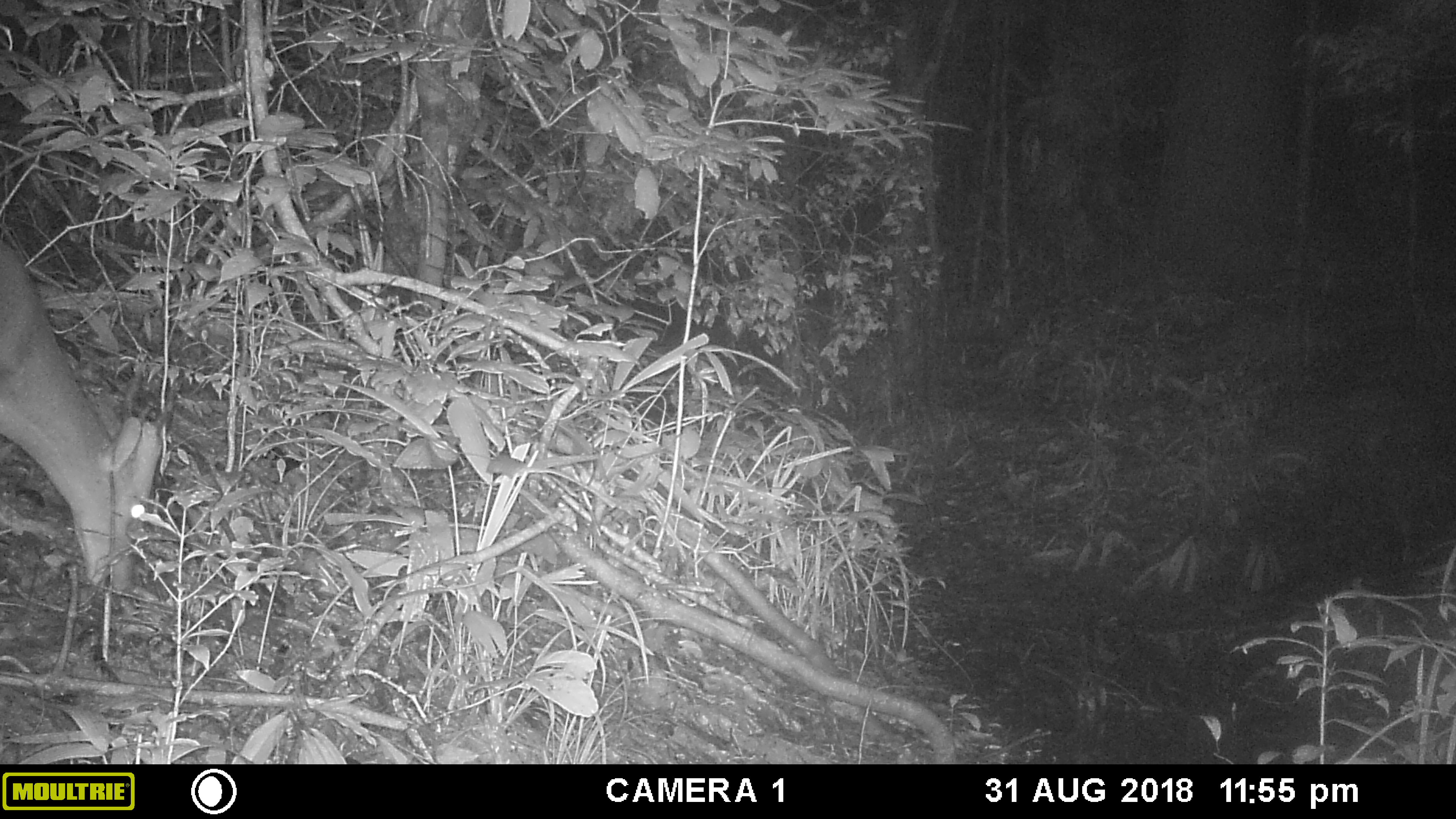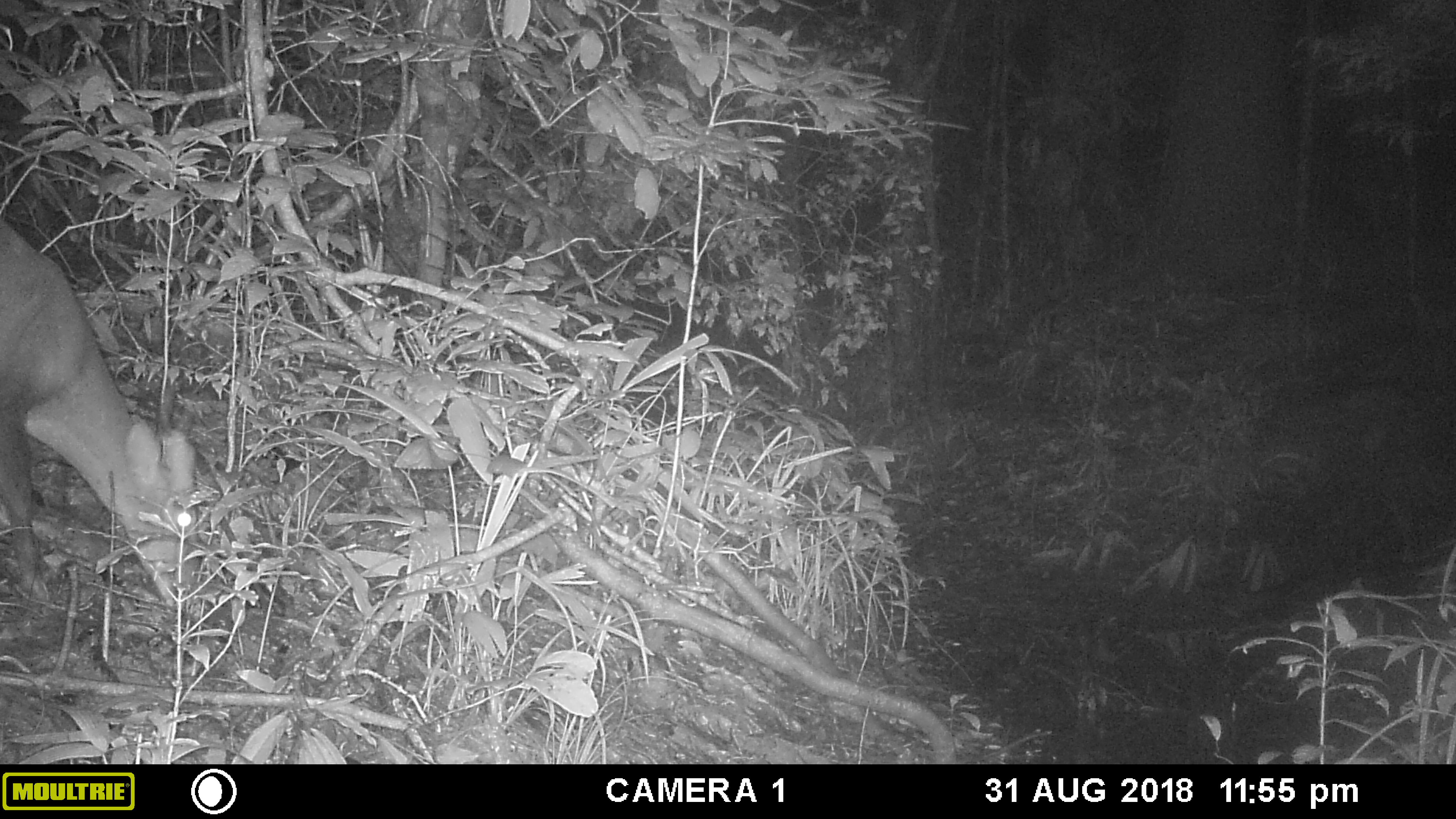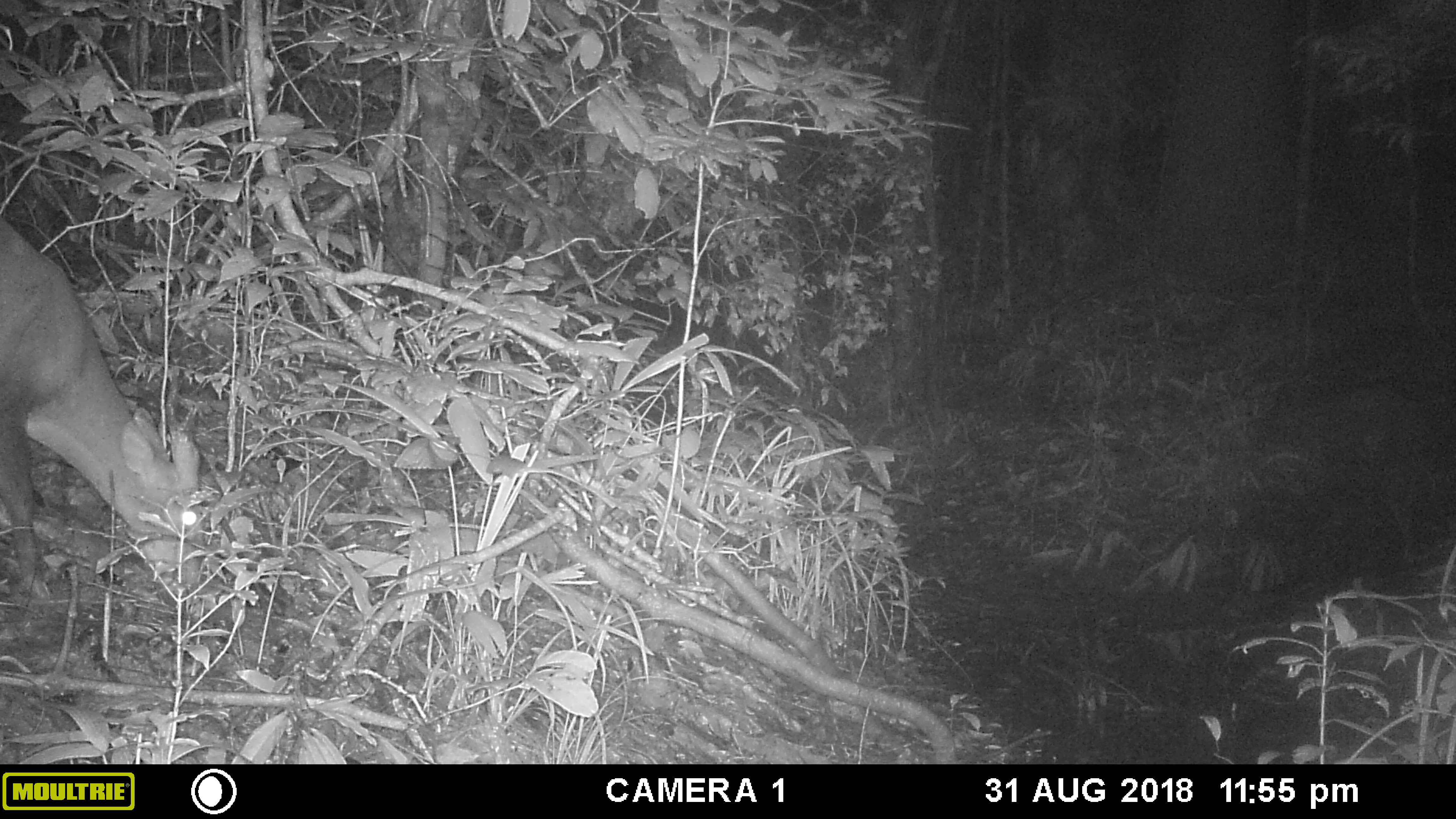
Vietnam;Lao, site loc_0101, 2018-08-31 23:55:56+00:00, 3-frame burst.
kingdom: Animalia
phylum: Chordata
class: Mammalia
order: Artiodactyla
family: Cervidae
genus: Muntiacus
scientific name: Muntiacus vuquangensis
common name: large-antlered muntjac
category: large antlered muntjac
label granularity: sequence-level